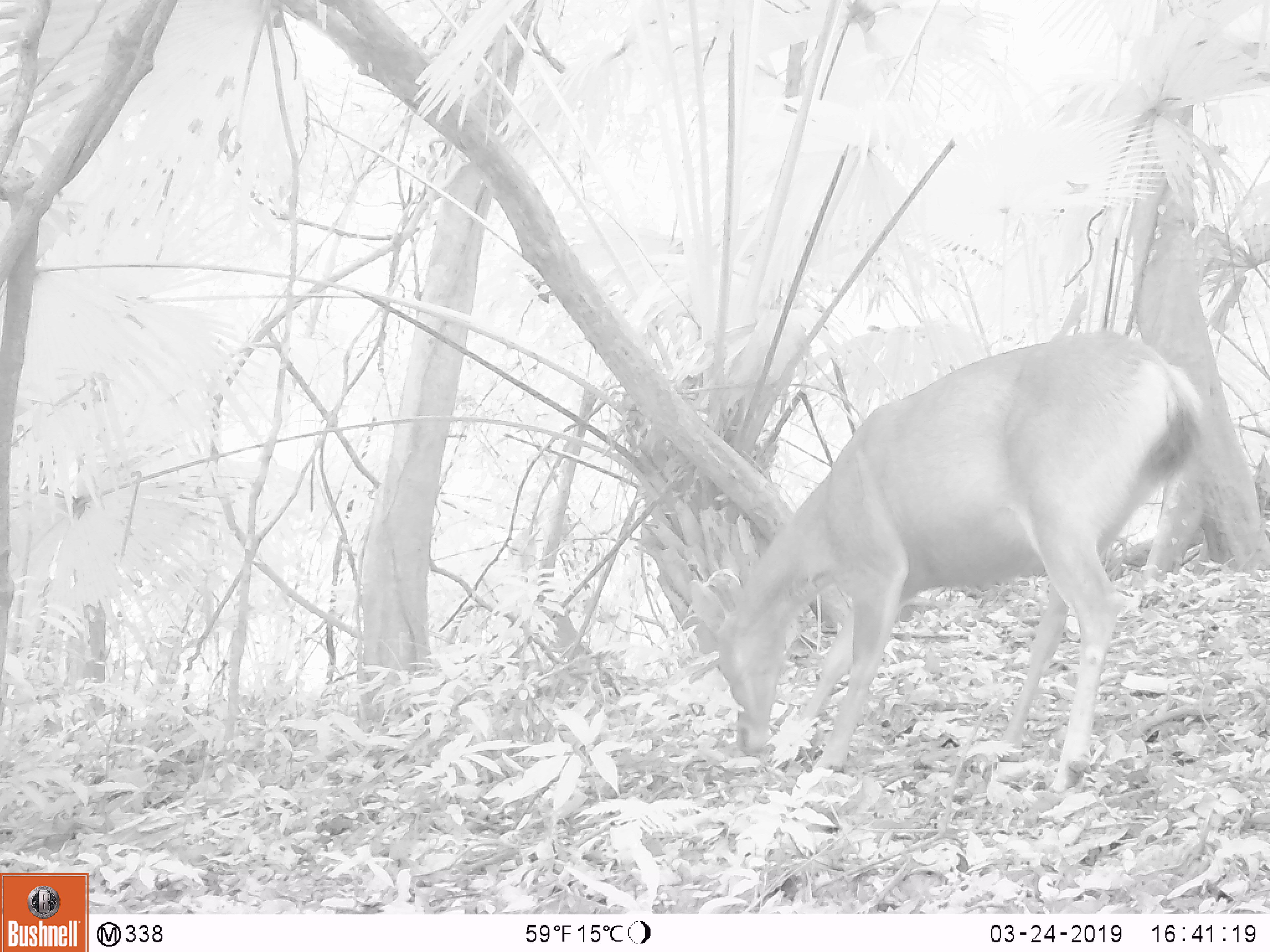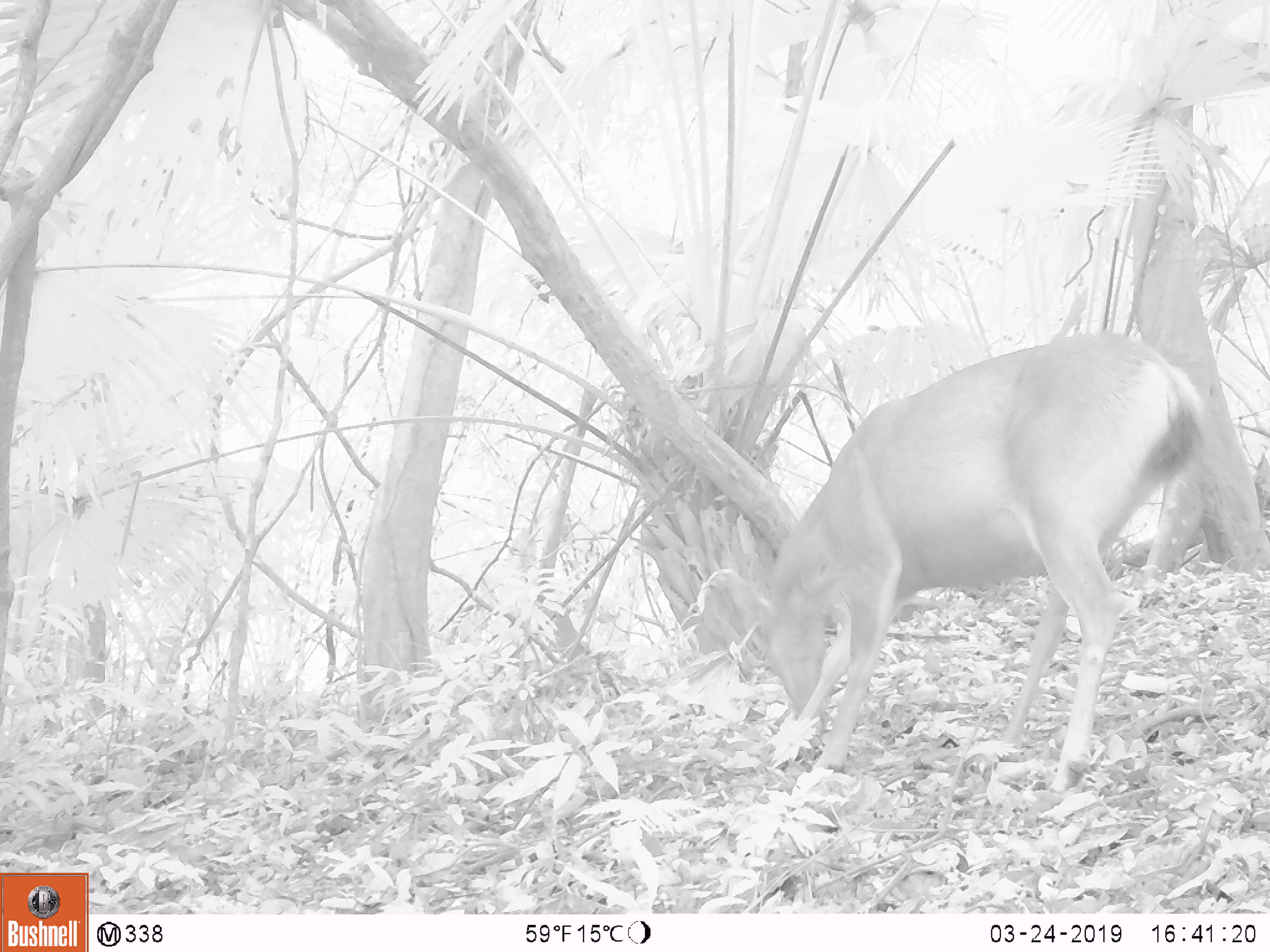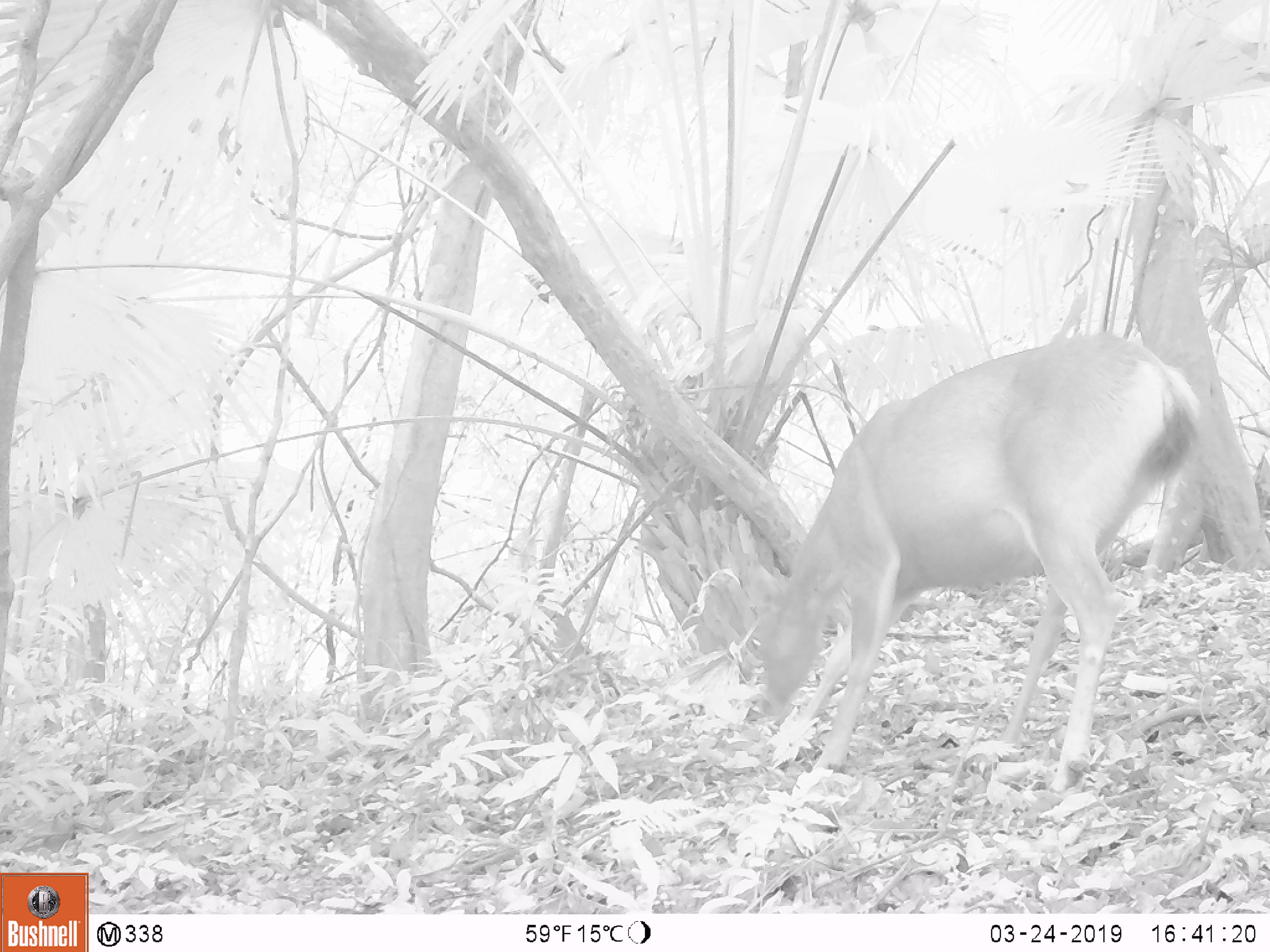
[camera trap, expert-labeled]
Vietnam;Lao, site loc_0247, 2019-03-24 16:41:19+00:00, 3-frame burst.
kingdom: Animalia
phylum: Chordata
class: Mammalia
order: Artiodactyla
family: Cervidae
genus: Rusa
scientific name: Rusa unicolor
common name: sambar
Sambar (Rusa unicolor). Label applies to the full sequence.